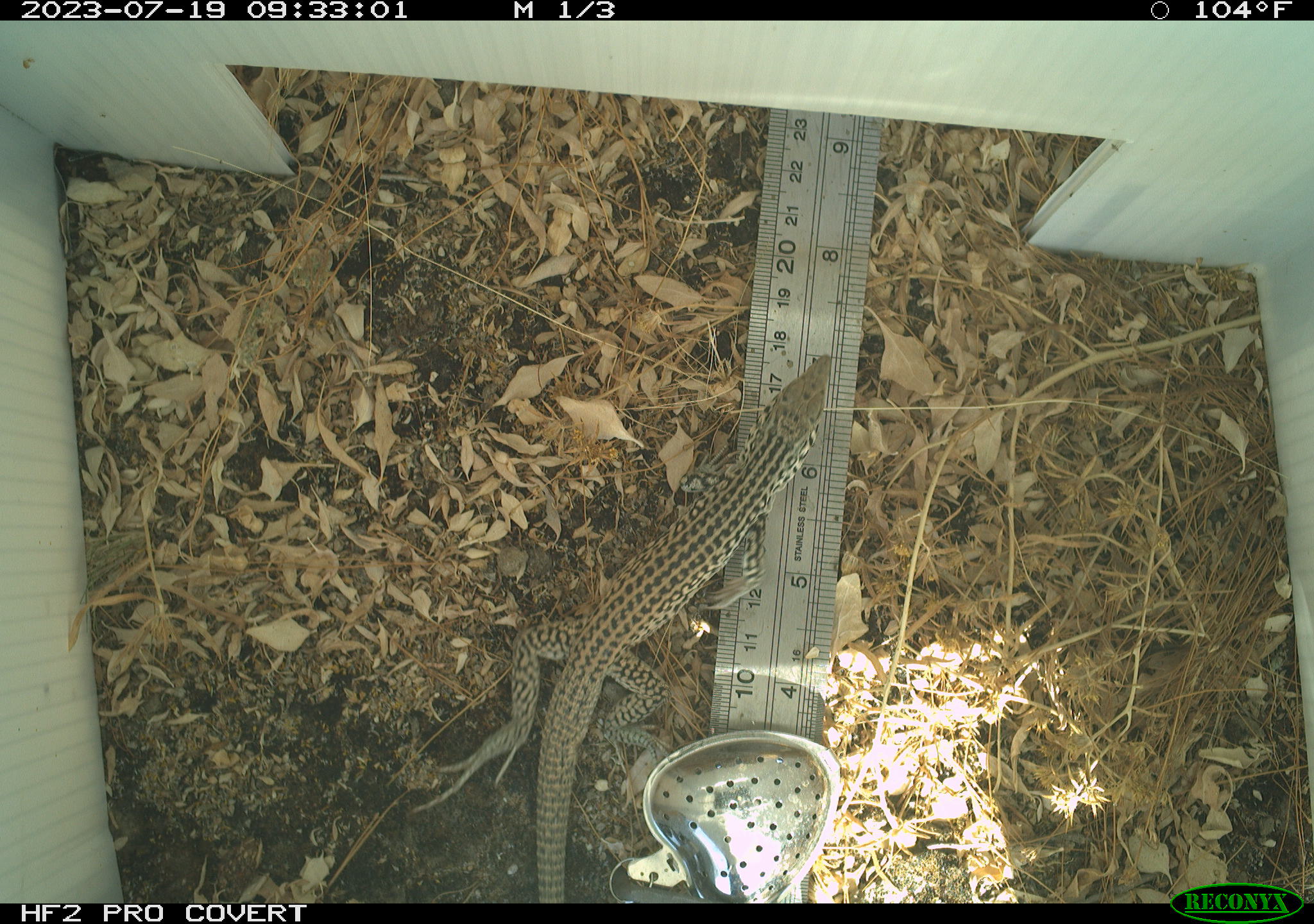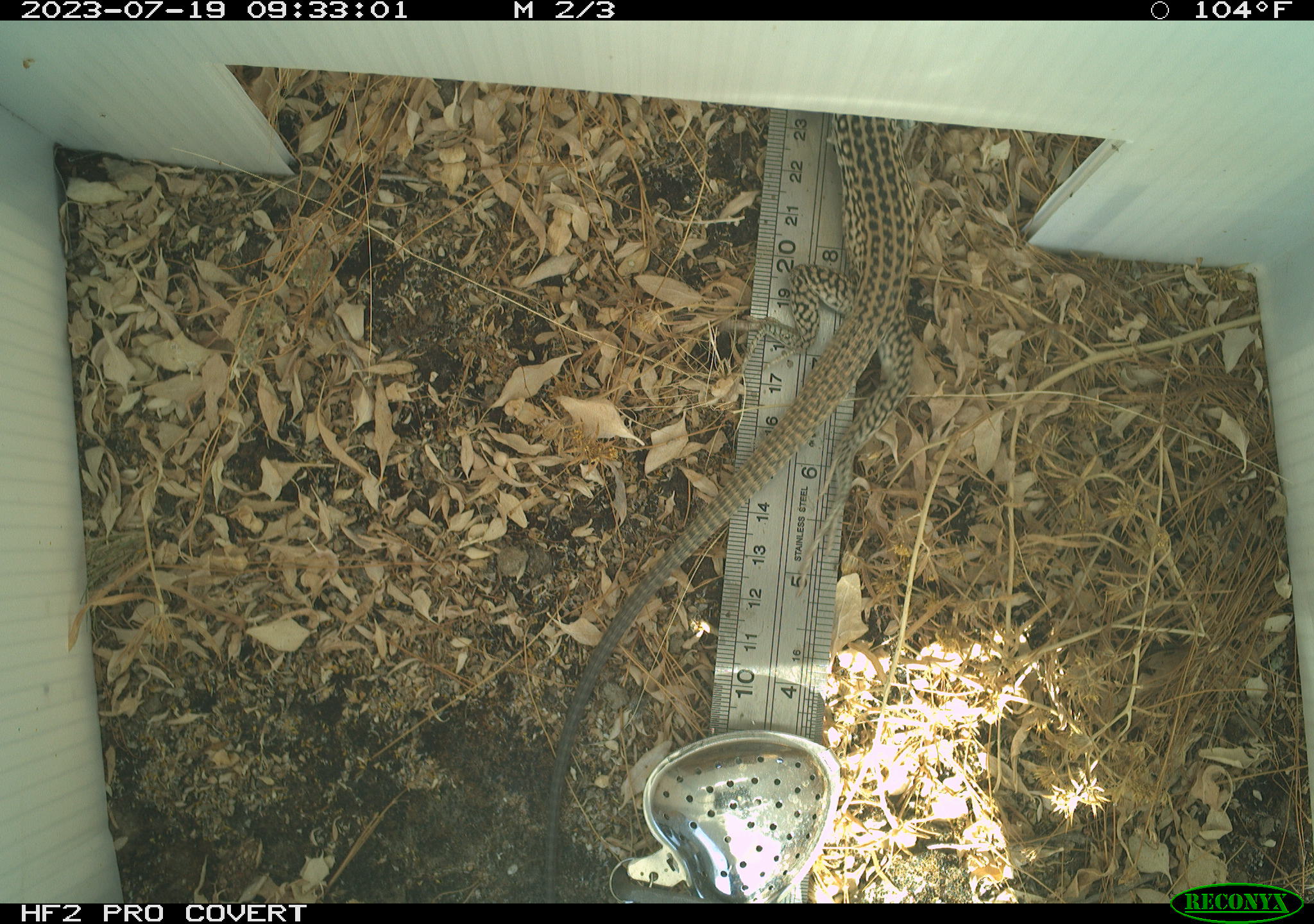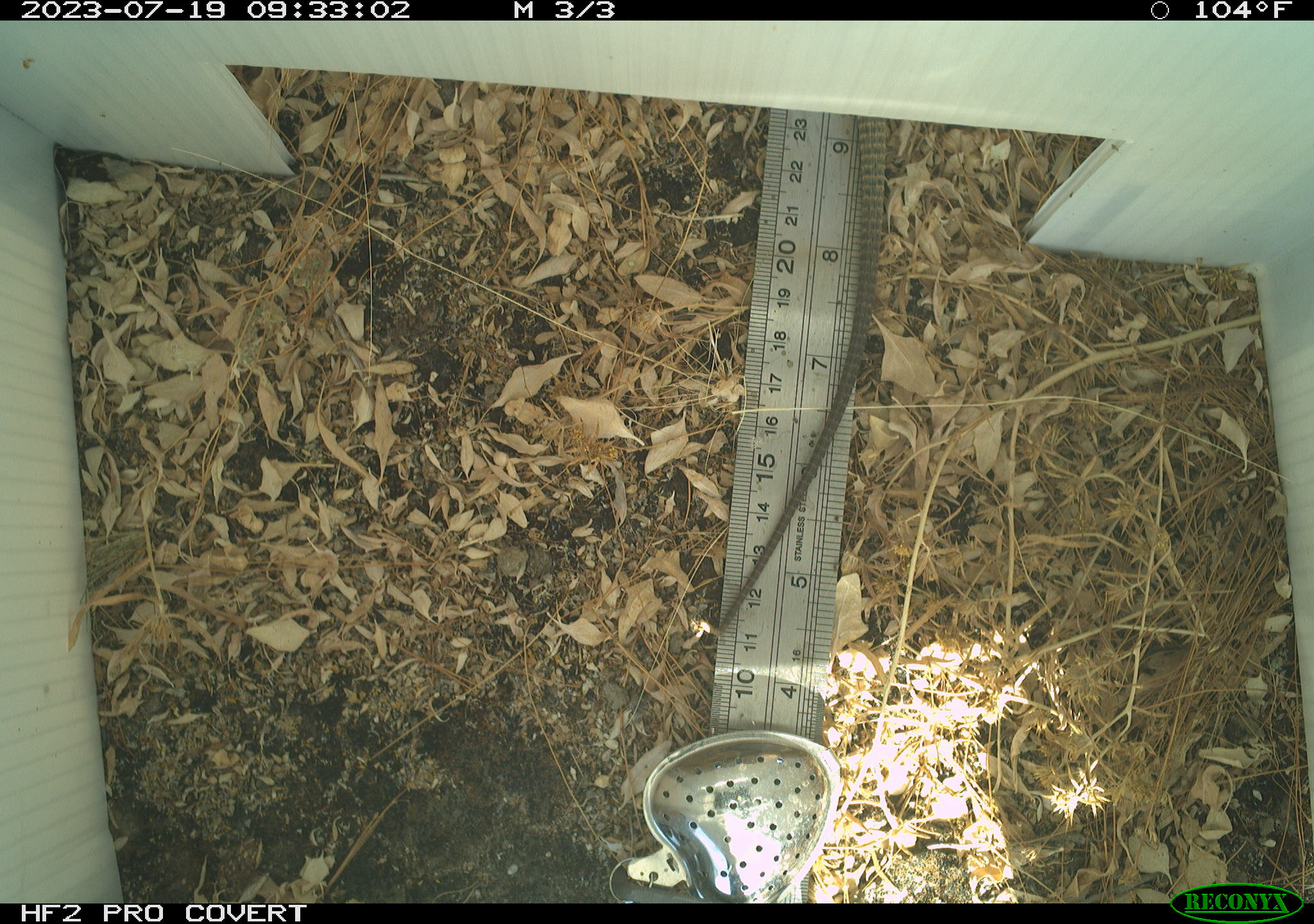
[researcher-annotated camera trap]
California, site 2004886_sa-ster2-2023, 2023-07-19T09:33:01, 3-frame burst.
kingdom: Animalia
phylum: Chordata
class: Reptilia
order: Squamata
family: Teiidae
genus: Aspidoscelis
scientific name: Aspidoscelis tigris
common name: western whiptail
Western whiptail (Aspidoscelis tigris).